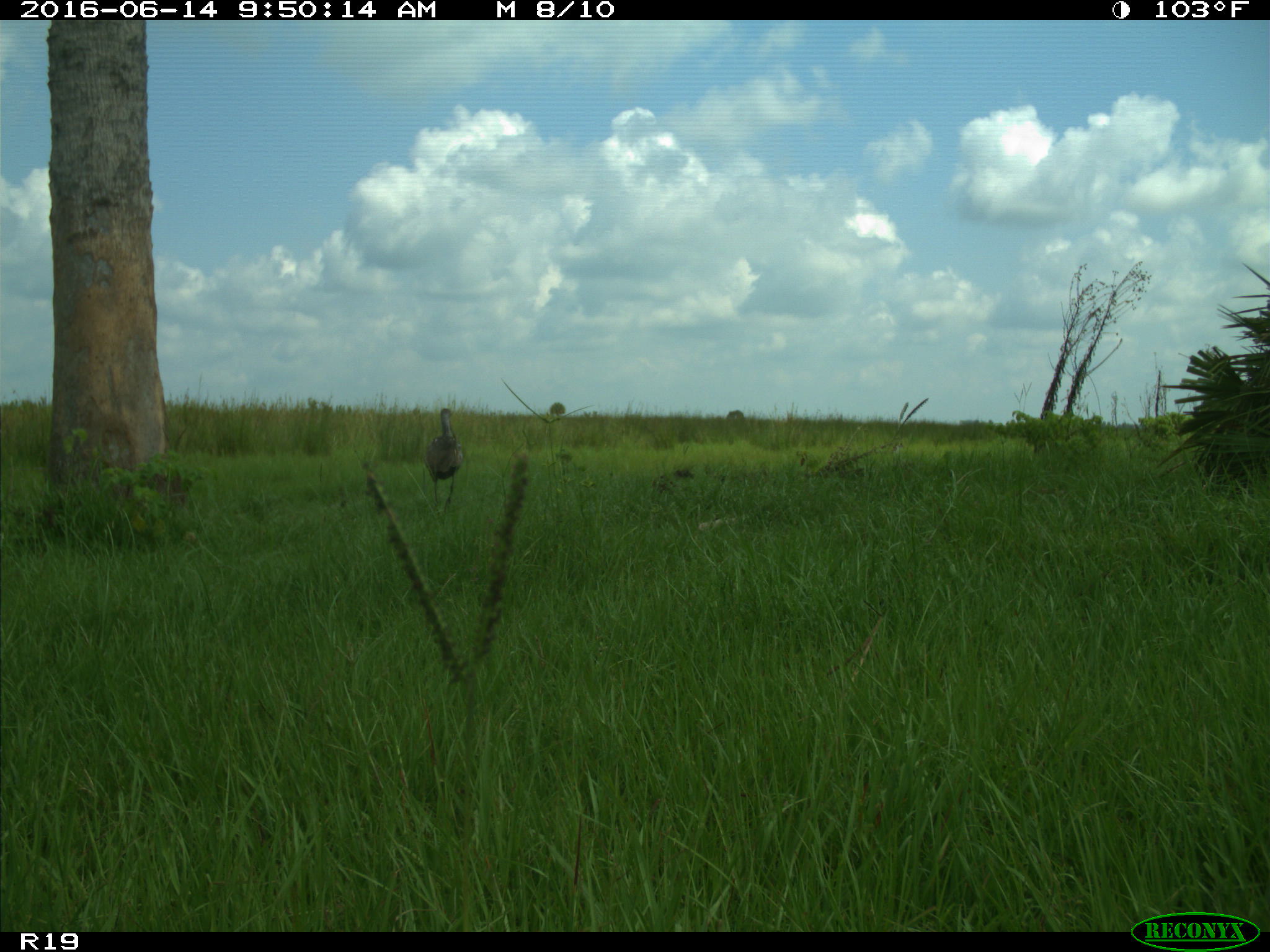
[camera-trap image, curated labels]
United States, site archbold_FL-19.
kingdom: Animalia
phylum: Chordata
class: Aves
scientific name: Aves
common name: birds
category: unidentified bird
Unidentified bird (birds) (Aves).